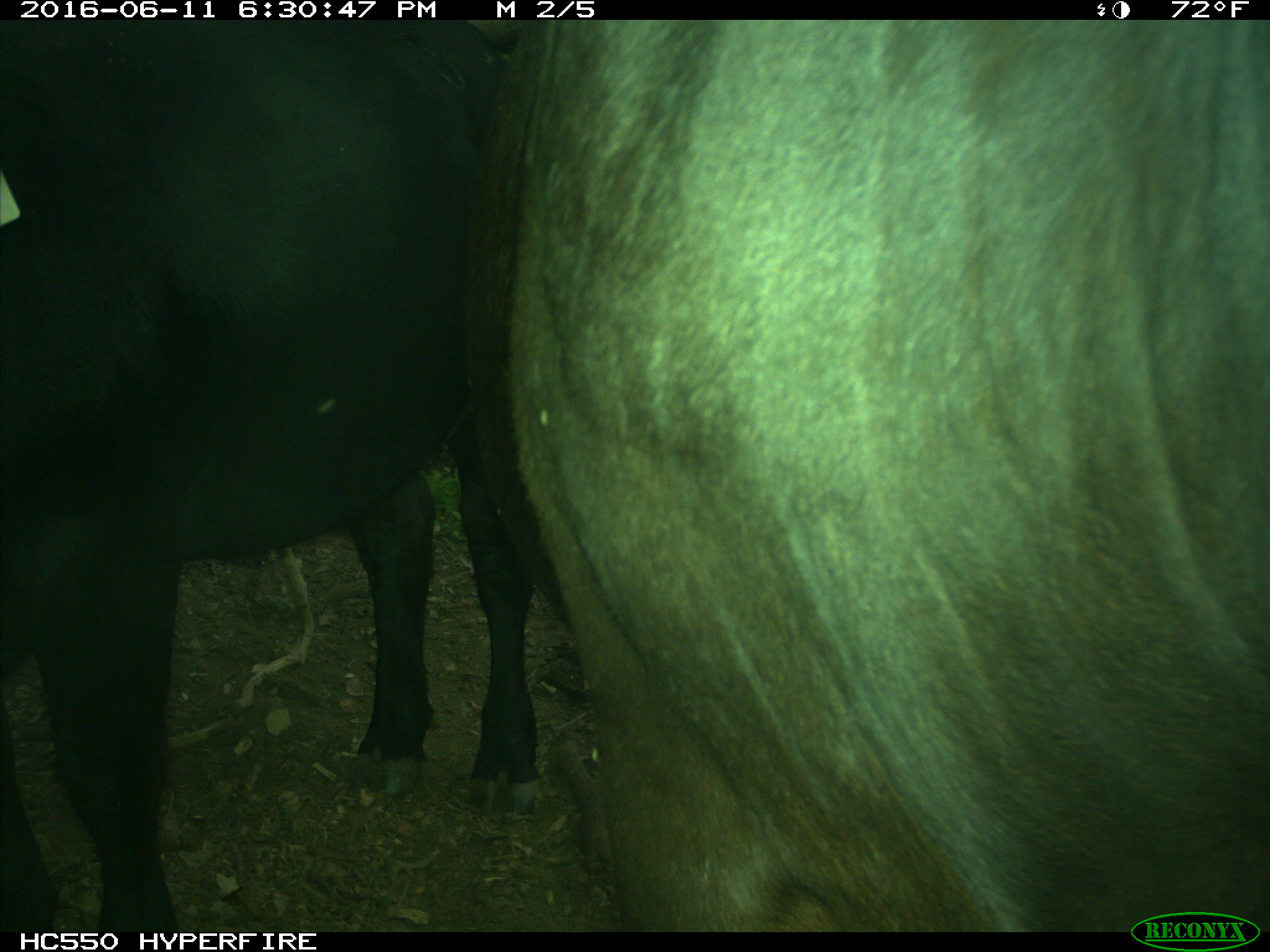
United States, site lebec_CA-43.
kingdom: Animalia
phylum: Chordata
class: Mammalia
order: Artiodactyla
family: Bovidae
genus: Bos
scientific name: Bos taurus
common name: domestic cow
Bos taurus (domestic cow).